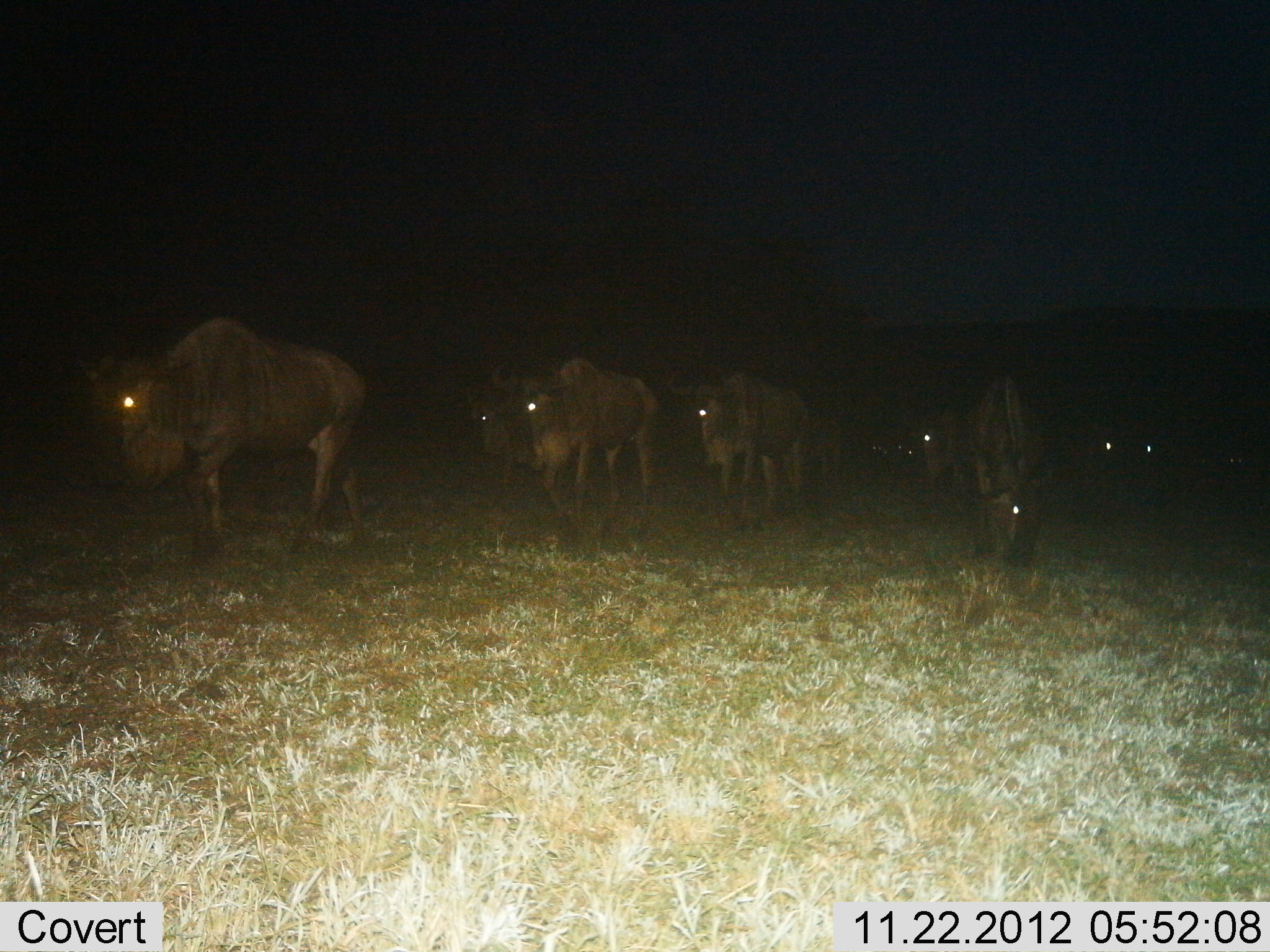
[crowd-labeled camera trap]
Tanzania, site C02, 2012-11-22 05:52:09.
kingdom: Animalia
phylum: Chordata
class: Mammalia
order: Artiodactyla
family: Bovidae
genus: Connochaetes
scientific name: Connochaetes taurinus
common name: blue wildebeest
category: wildebeest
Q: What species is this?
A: Wildebeest (blue wildebeest) (Connochaetes taurinus).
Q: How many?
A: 8.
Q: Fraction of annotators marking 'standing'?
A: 14%.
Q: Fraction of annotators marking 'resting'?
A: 0%.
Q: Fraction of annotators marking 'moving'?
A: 90%.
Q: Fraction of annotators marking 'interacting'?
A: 0%.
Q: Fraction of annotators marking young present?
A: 0%.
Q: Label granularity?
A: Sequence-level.